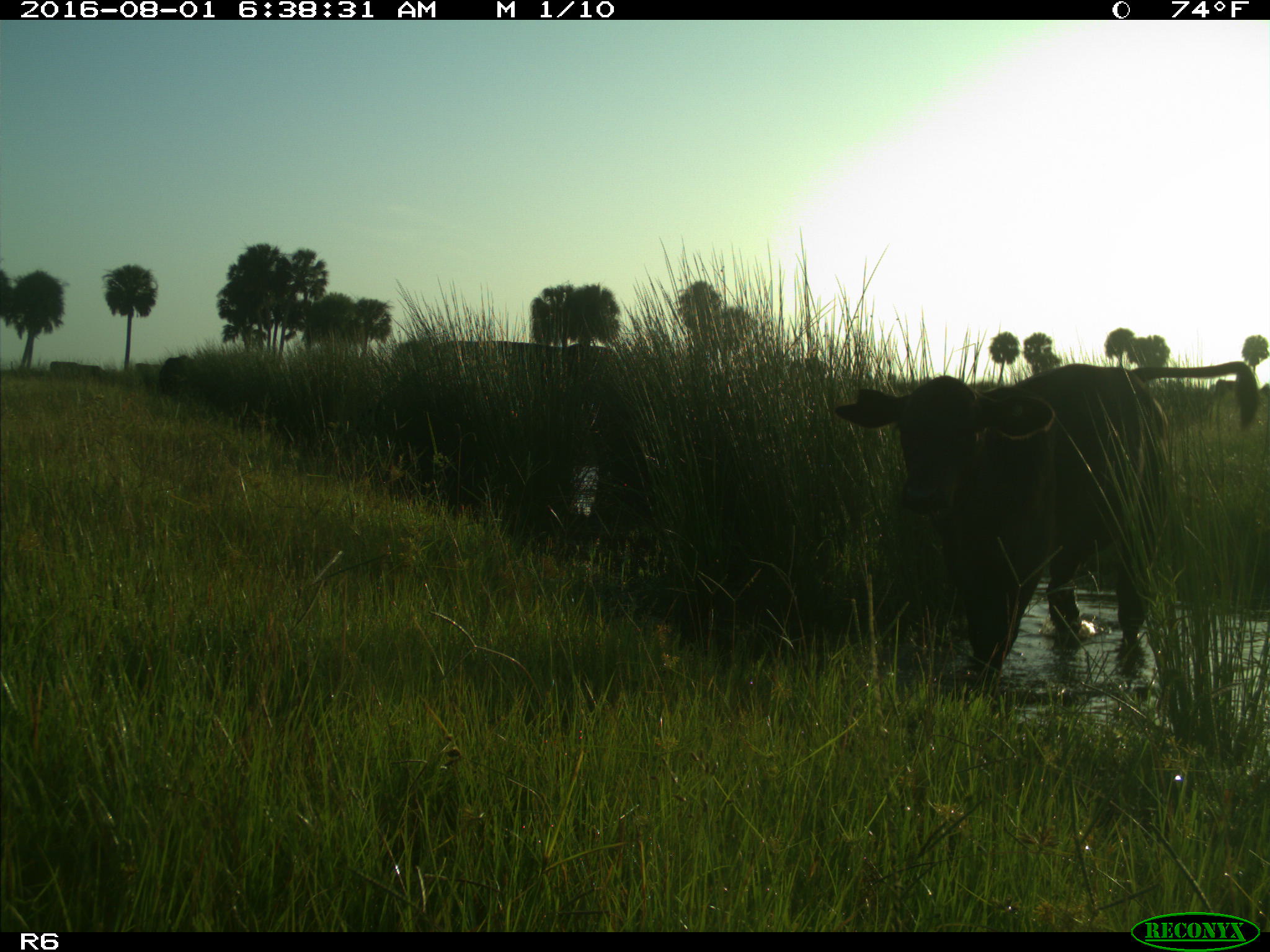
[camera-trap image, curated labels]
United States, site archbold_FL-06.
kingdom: Animalia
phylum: Chordata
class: Mammalia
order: Artiodactyla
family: Bovidae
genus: Bos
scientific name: Bos taurus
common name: domestic cow